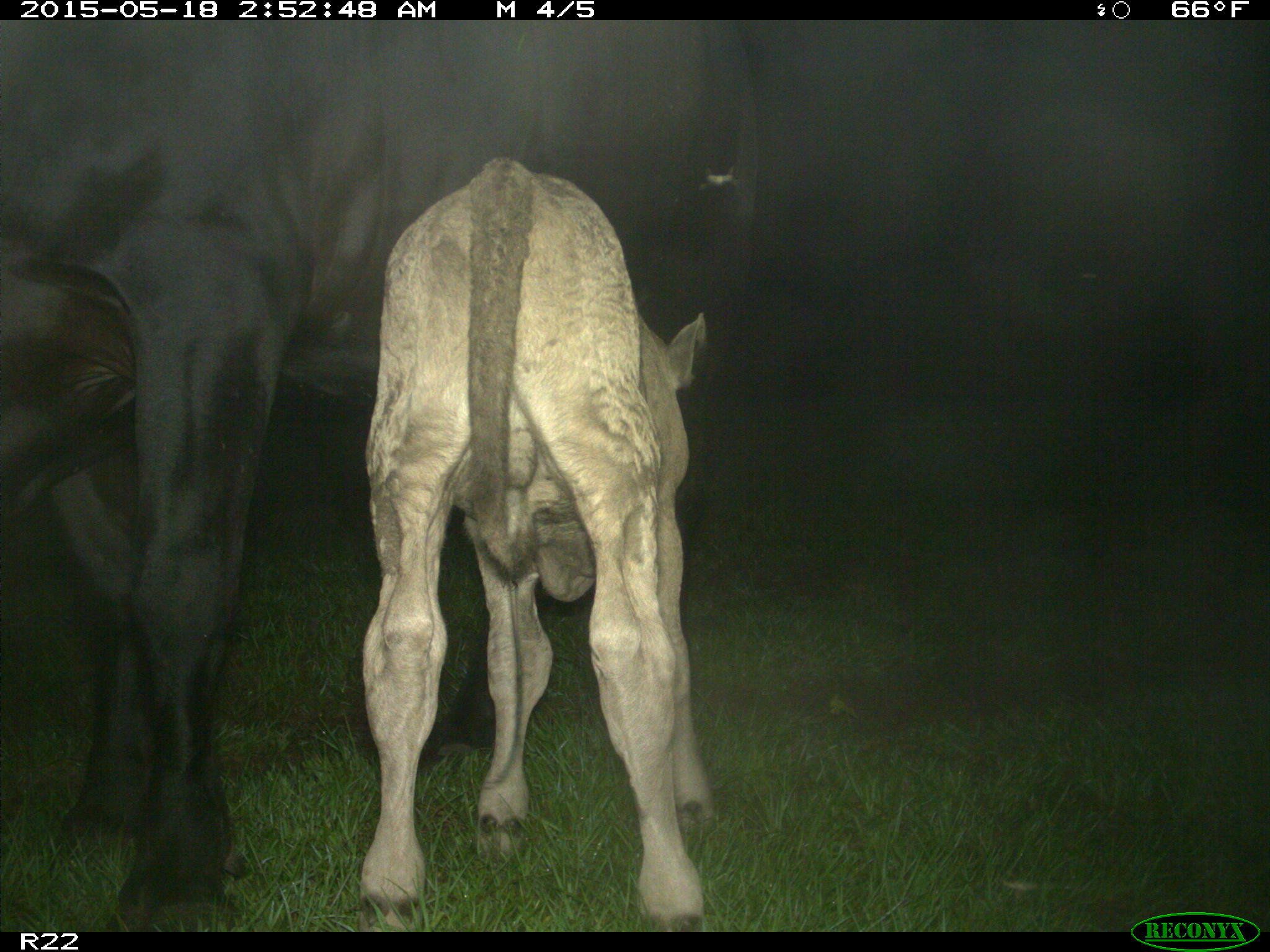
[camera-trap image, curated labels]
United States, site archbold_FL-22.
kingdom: Animalia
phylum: Chordata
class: Mammalia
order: Artiodactyla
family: Bovidae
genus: Bos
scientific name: Bos taurus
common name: domestic cow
Bos taurus (domestic cow).